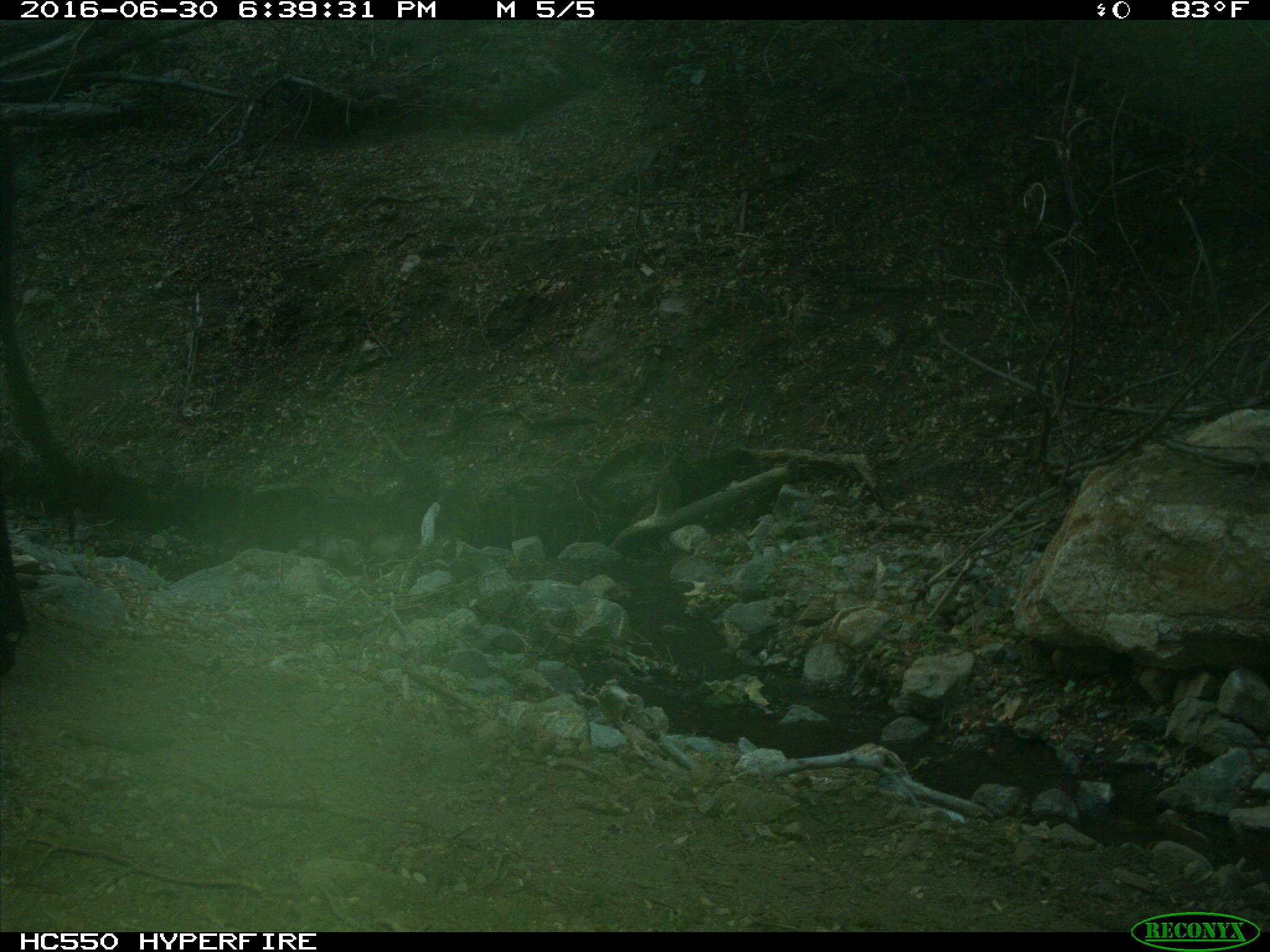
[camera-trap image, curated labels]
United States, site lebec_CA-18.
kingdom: Animalia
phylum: Chordata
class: Mammalia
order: Artiodactyla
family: Bovidae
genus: Bos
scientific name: Bos taurus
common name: domestic cow